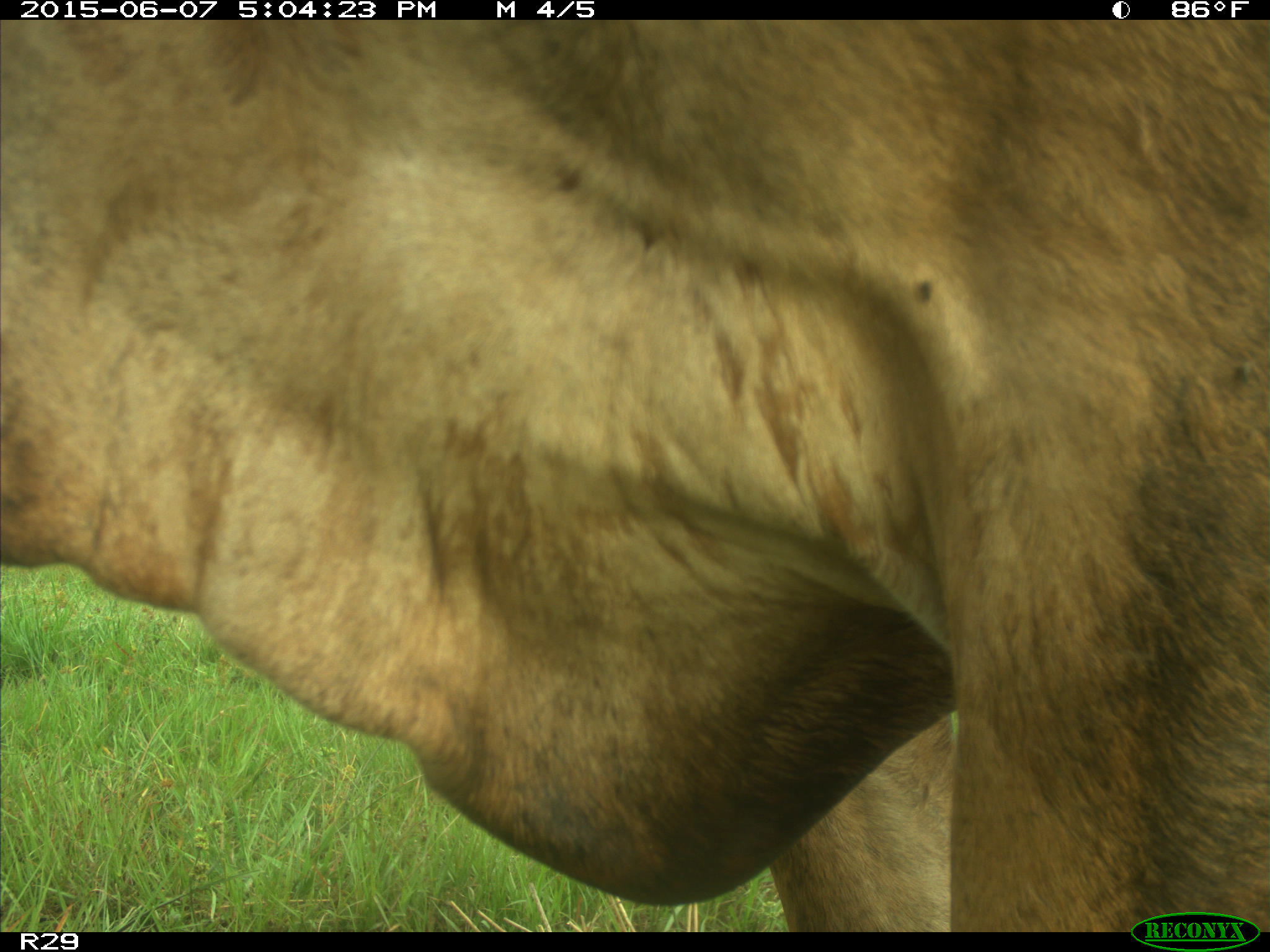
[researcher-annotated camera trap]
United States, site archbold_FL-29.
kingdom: Animalia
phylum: Chordata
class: Mammalia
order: Artiodactyla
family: Bovidae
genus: Bos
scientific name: Bos taurus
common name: domestic cow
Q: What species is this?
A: Bos taurus (domestic cow).